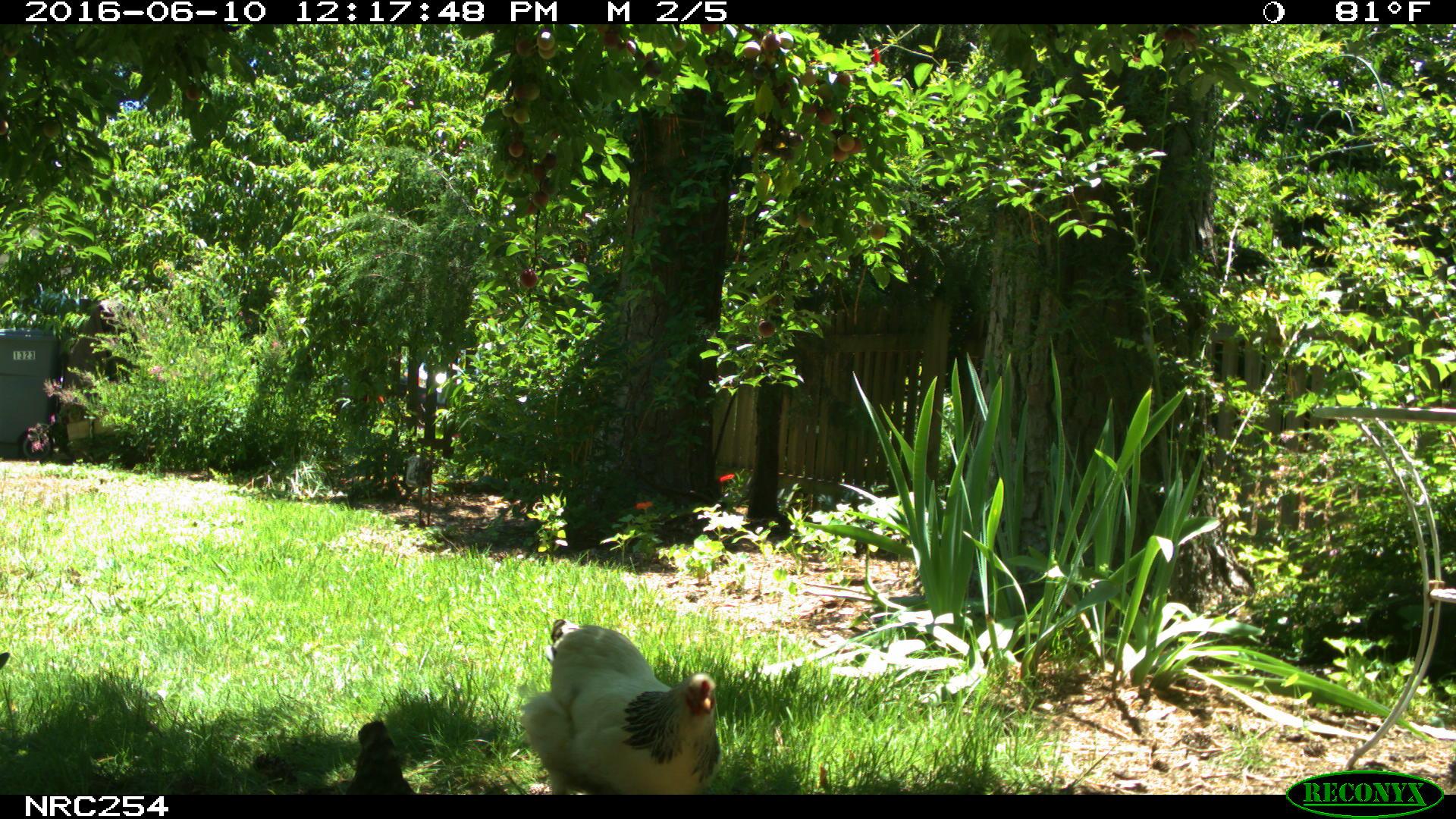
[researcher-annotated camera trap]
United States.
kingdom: Animalia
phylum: Chordata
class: Aves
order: Galliformes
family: Phasianidae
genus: Gallus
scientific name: Gallus gallus domesticus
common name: domestic chicken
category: Chicken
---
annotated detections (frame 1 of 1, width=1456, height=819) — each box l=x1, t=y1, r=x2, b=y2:
Chicken: l=515, t=617, r=725, b=792; l=338, t=719, r=416, b=802